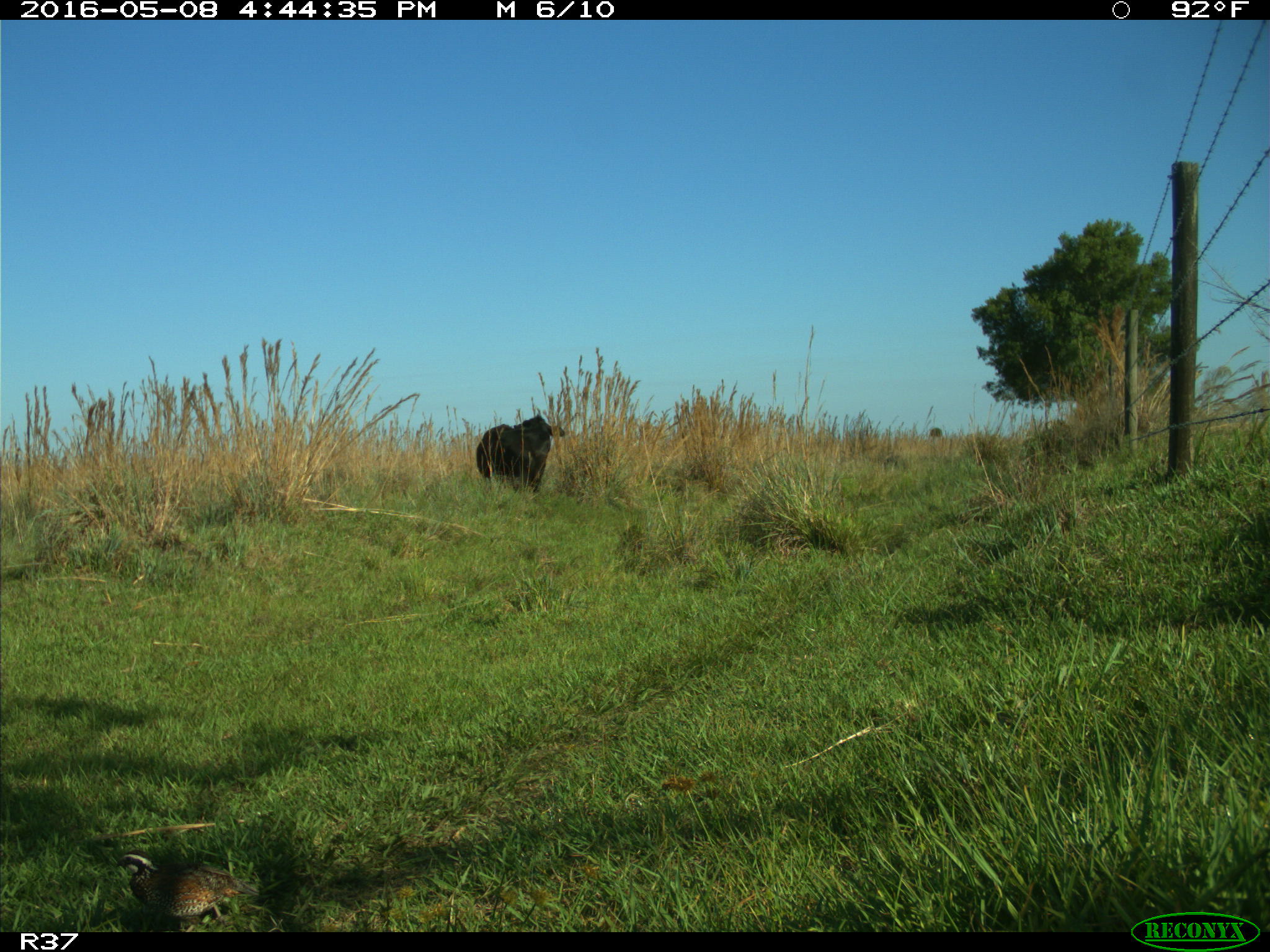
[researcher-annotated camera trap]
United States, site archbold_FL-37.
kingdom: Animalia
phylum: Chordata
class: Mammalia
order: Artiodactyla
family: Bovidae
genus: Bos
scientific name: Bos taurus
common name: domestic cow